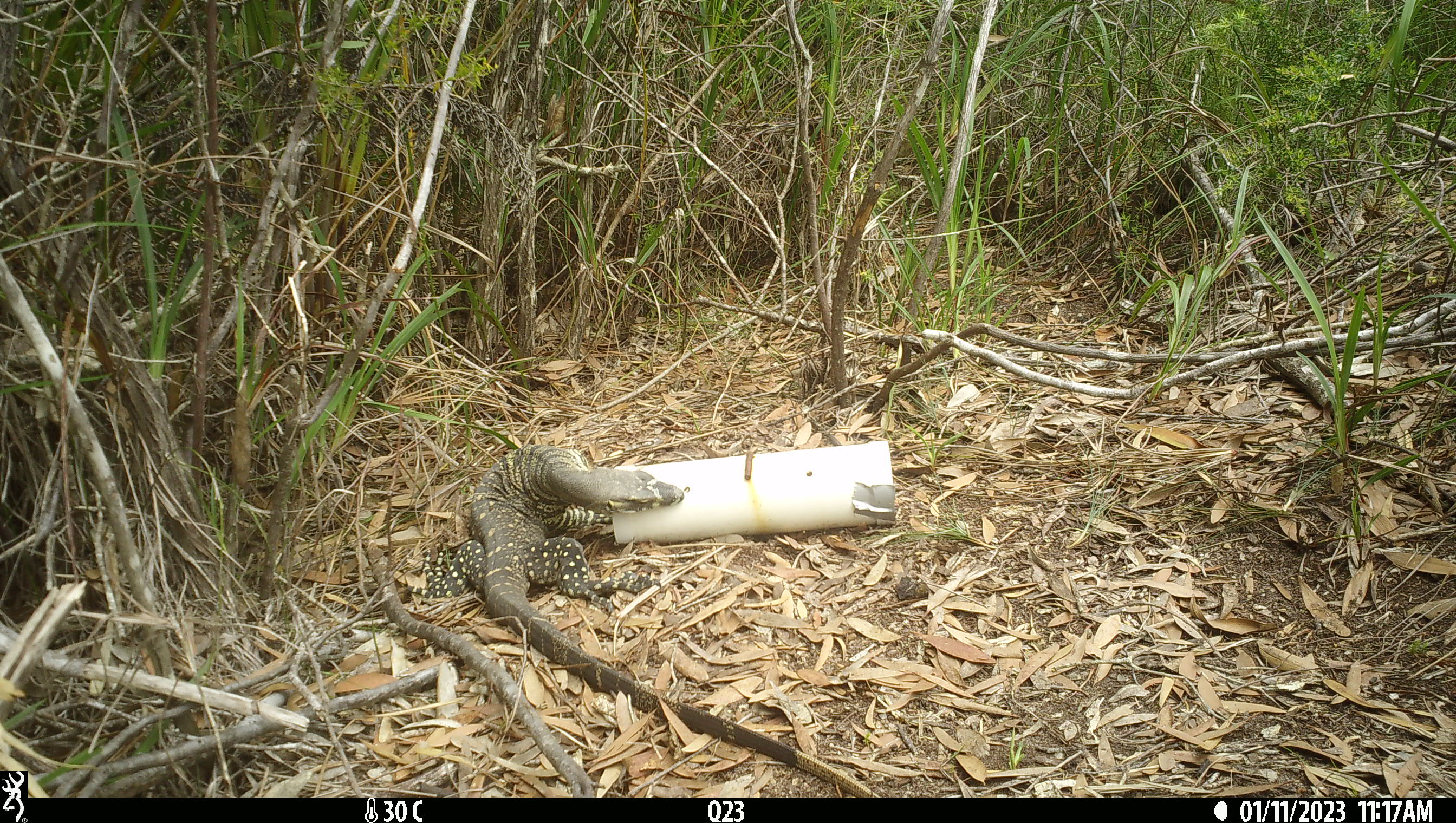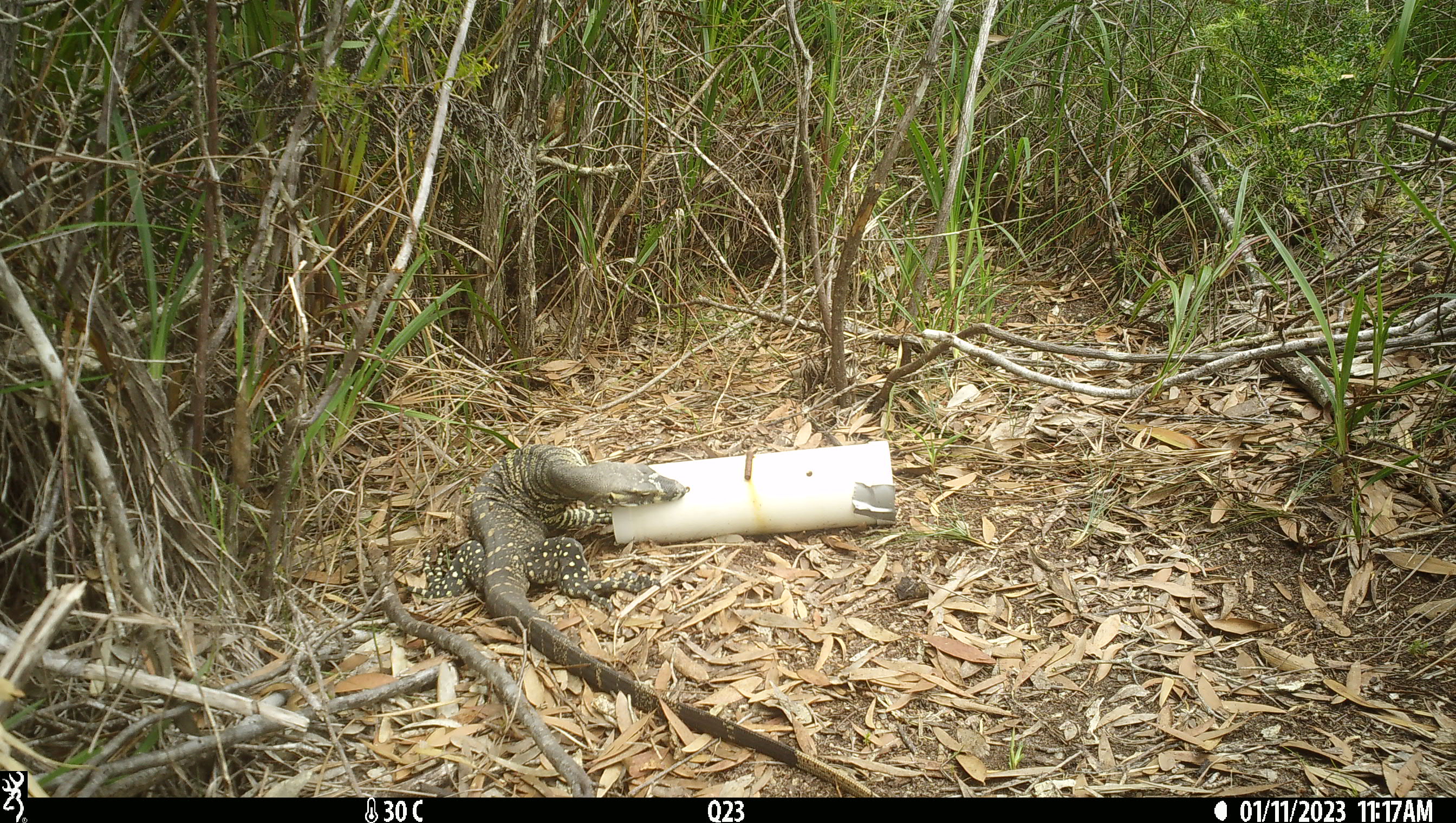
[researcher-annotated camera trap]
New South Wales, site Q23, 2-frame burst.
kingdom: Animalia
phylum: Chordata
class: Reptilia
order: Squamata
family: Varanidae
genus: Varanus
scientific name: Varanus varius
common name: lace monitor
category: goanna